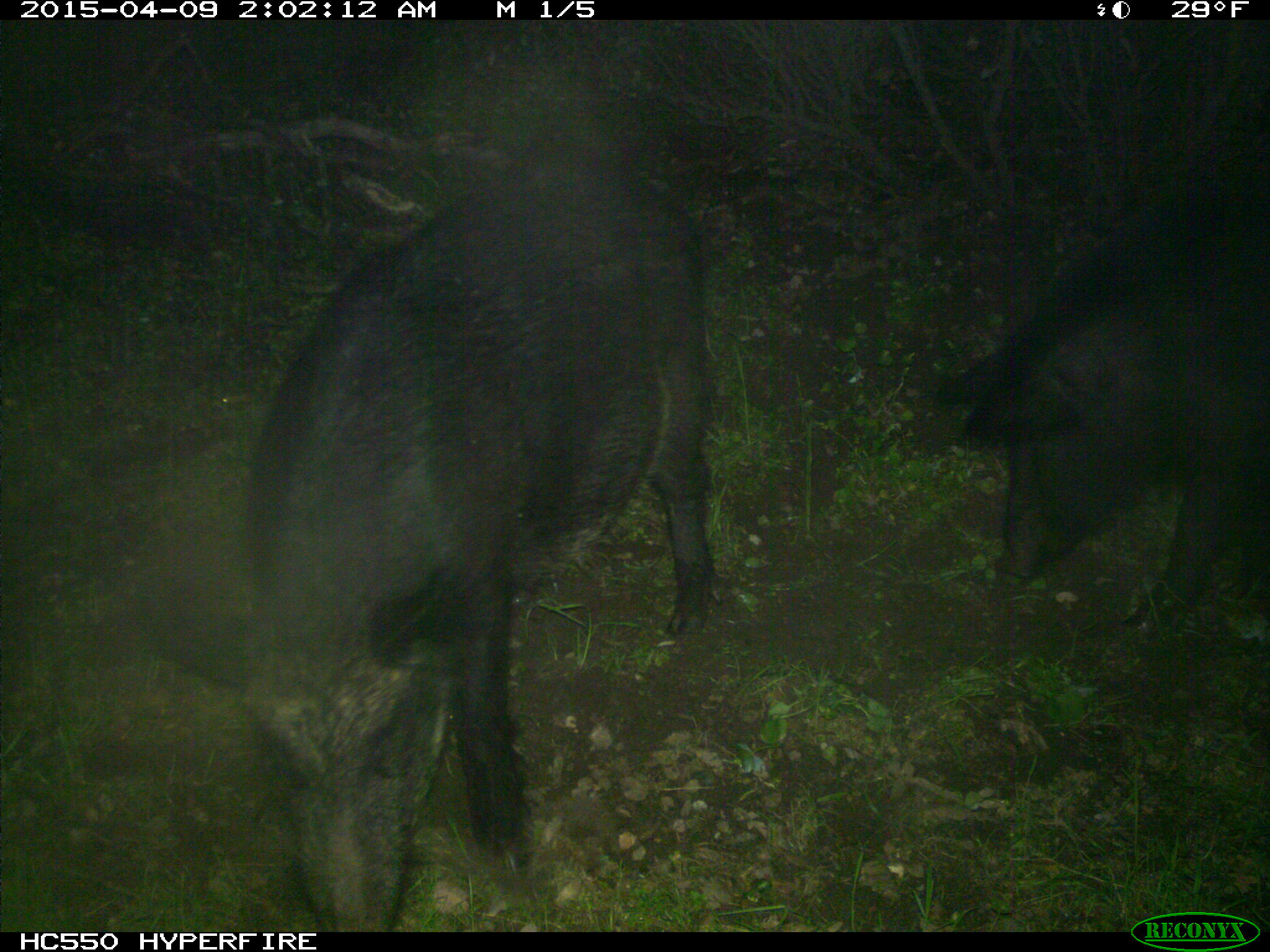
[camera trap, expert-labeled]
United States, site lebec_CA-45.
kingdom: Animalia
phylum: Chordata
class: Mammalia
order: Artiodactyla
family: Suidae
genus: Sus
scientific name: Sus scrofa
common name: wild boar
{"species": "Sus scrofa (wild boar)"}